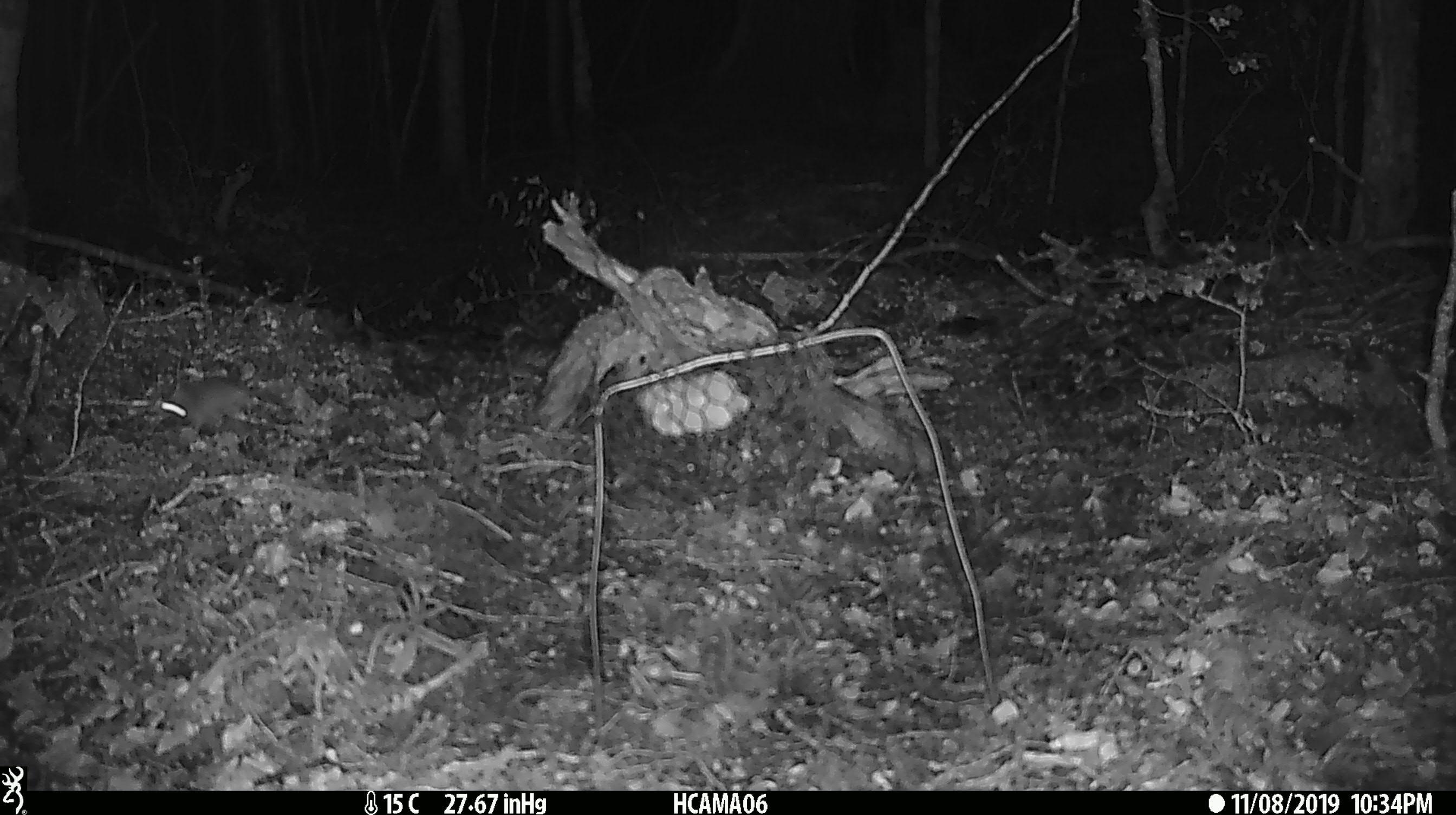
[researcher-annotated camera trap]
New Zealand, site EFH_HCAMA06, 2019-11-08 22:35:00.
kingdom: Animalia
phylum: Chordata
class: Mammalia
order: Rodentia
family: Muridae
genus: Mus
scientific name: Mus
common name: mouse